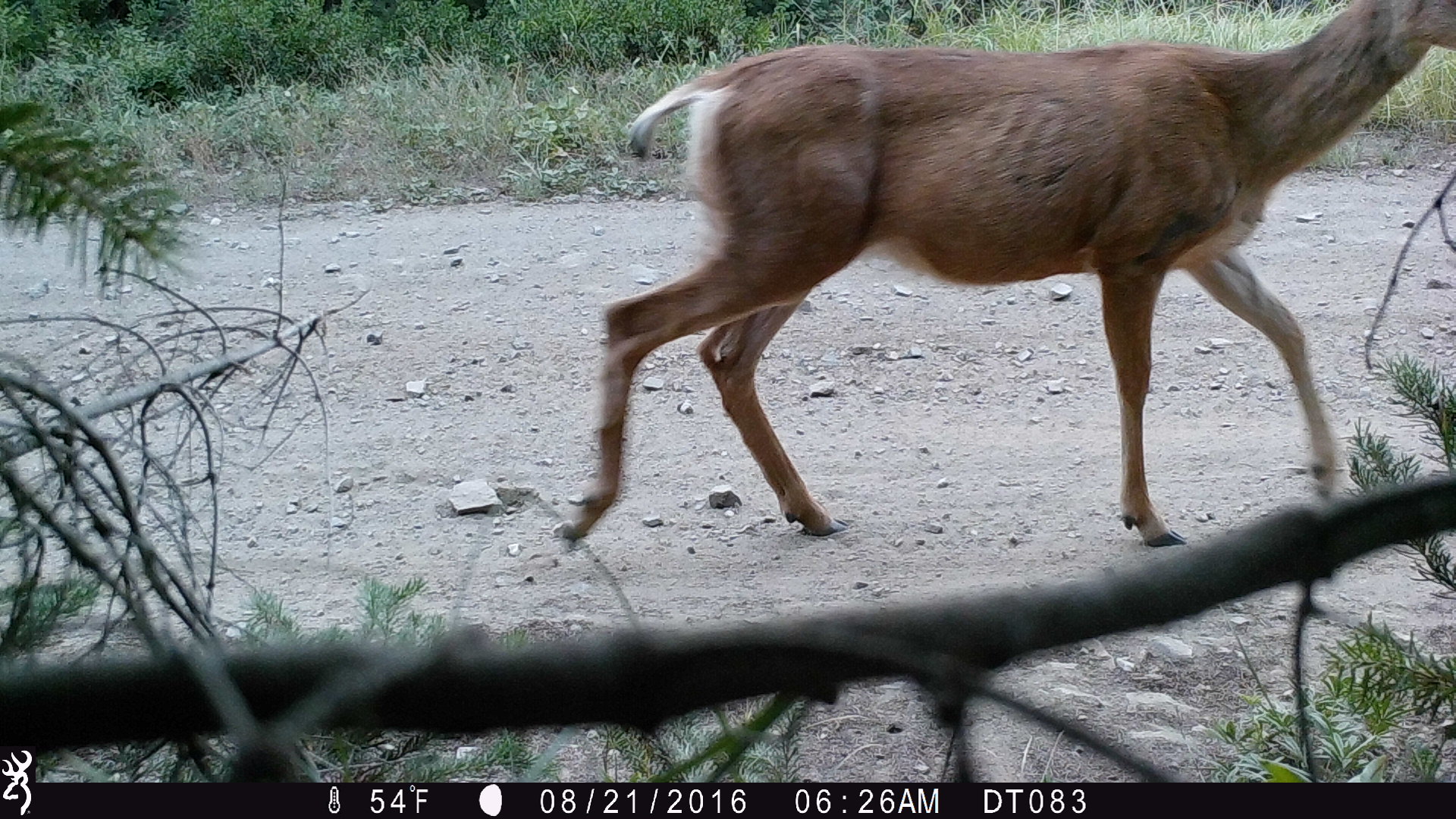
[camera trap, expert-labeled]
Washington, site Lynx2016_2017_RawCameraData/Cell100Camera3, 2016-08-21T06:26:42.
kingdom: Animalia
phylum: Chordata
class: Mammalia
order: Artiodactyla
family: Cervidae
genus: Odocoileus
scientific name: Odocoileus hemionus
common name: mule deer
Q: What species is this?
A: Odocoileus hemionus (mule deer).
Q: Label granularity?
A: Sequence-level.